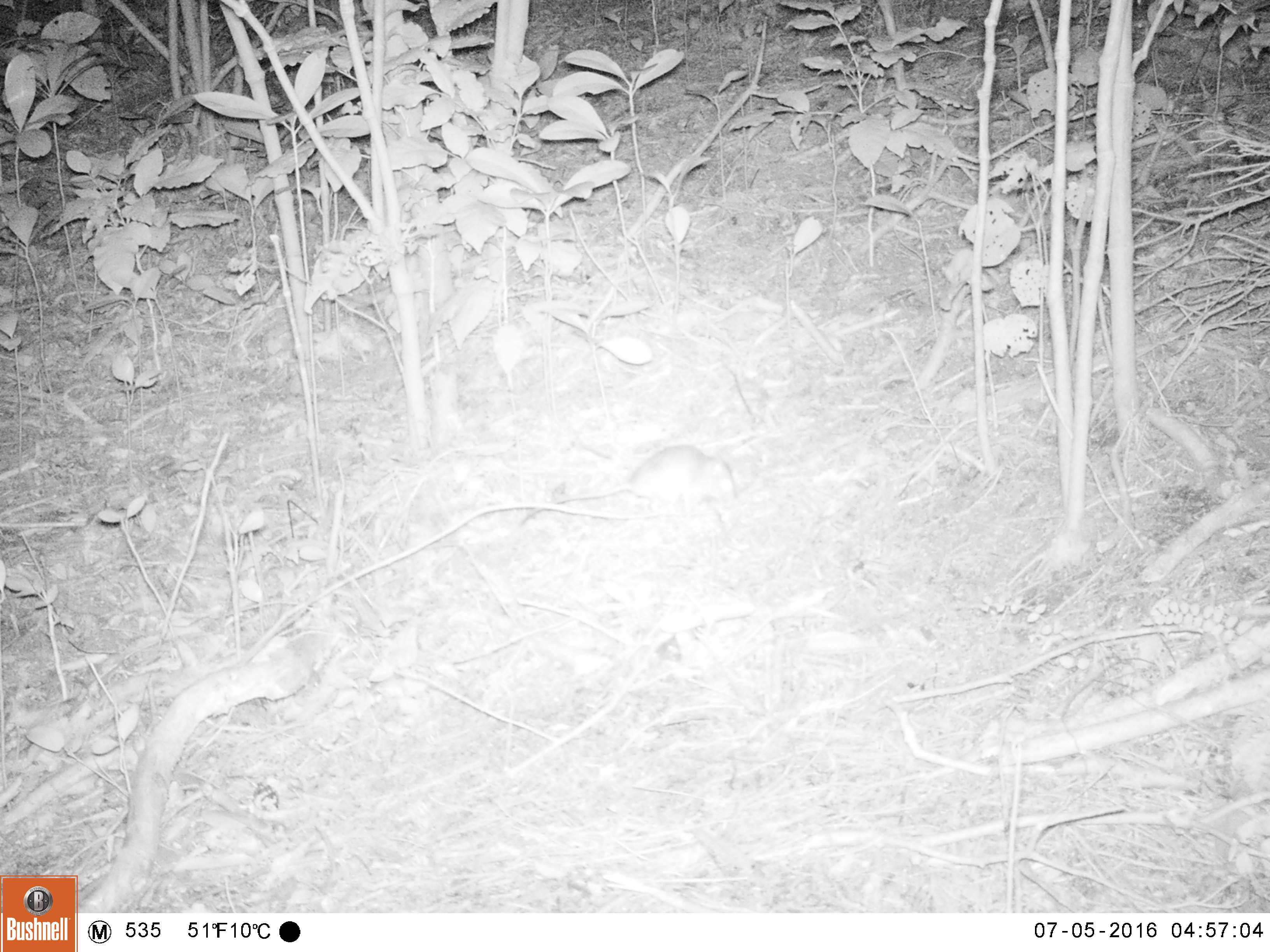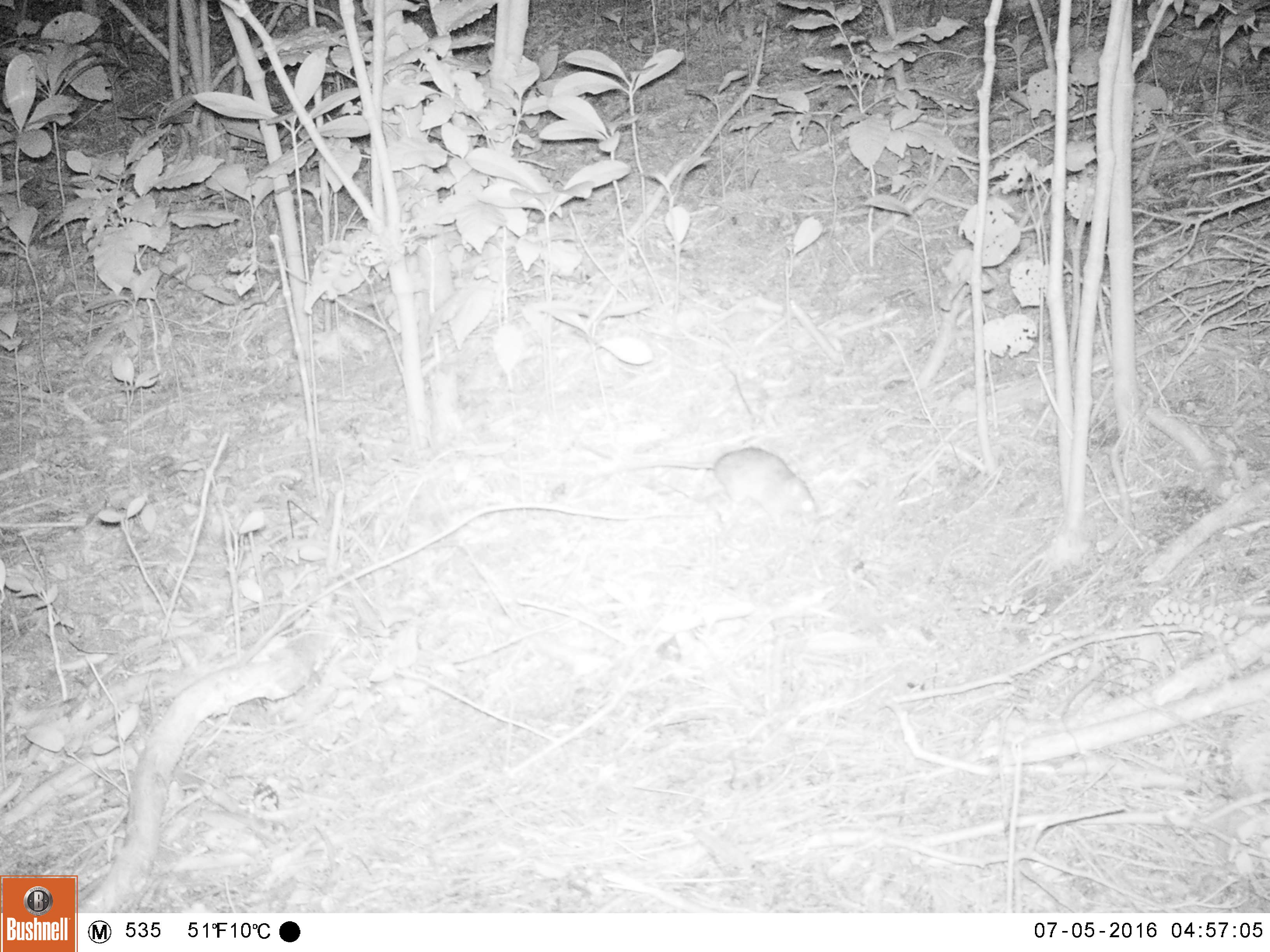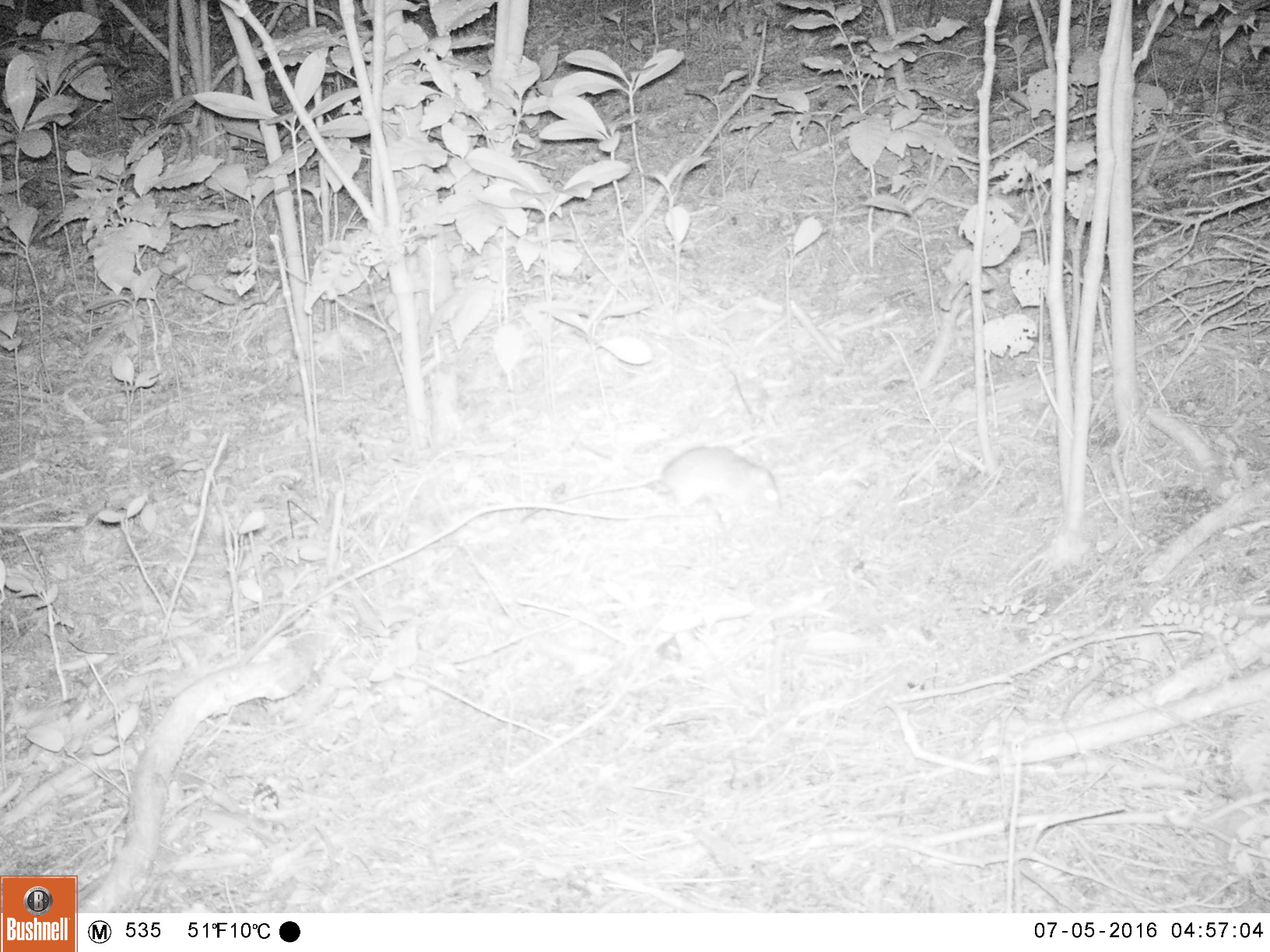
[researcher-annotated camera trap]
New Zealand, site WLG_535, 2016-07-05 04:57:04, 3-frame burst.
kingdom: Animalia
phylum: Chordata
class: Mammalia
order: Rodentia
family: Muridae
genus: Rattus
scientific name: Rattus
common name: rat